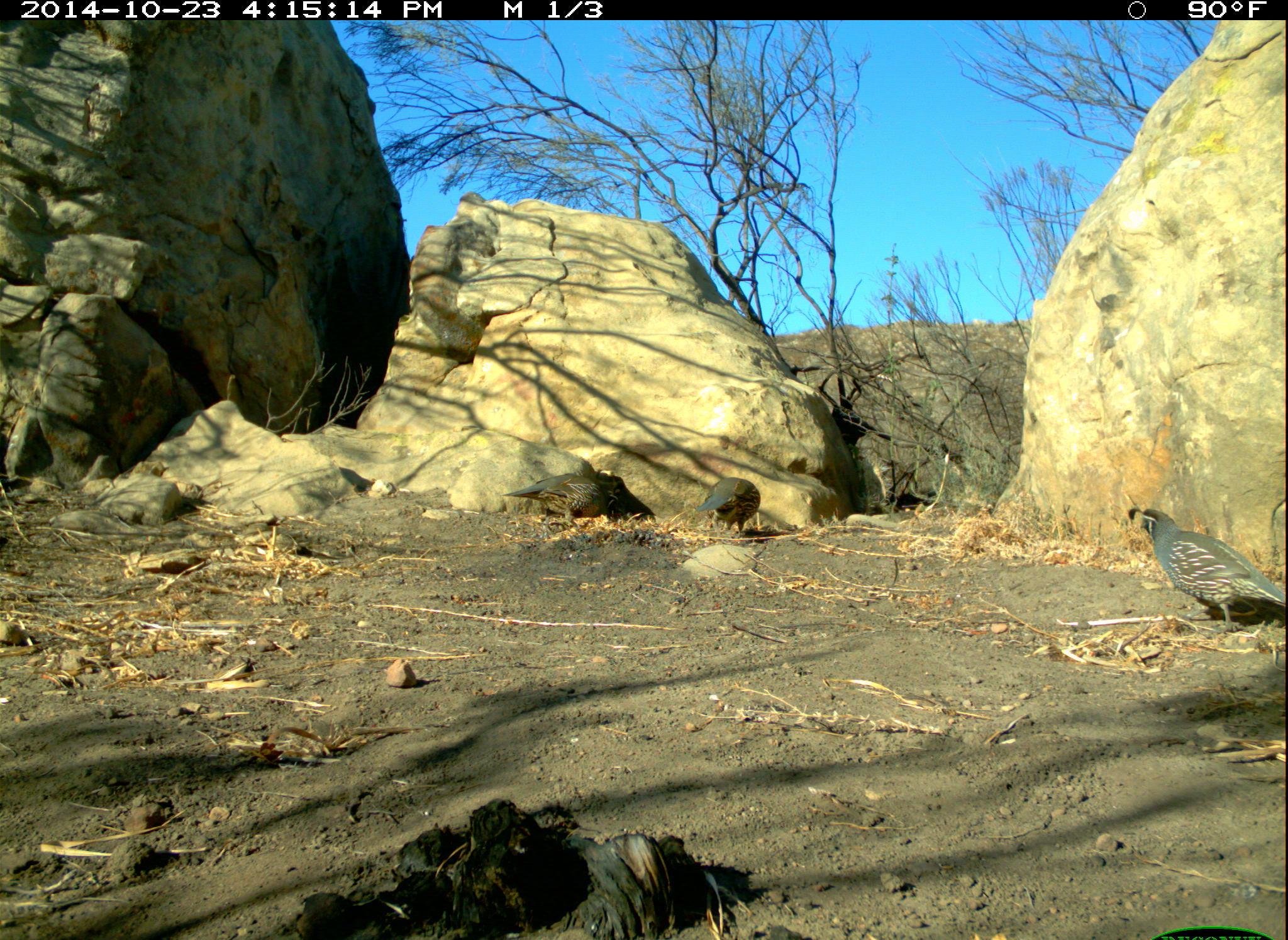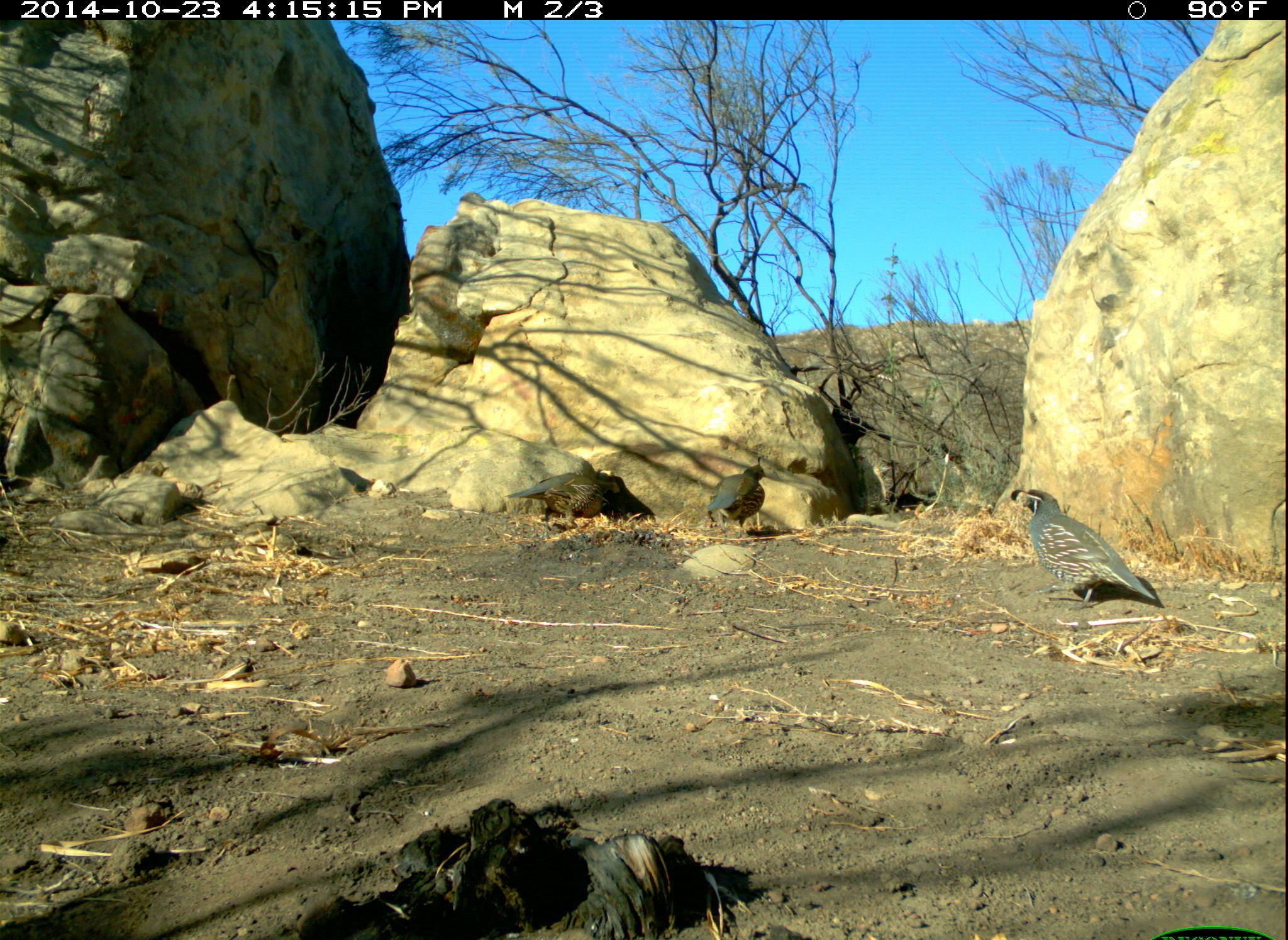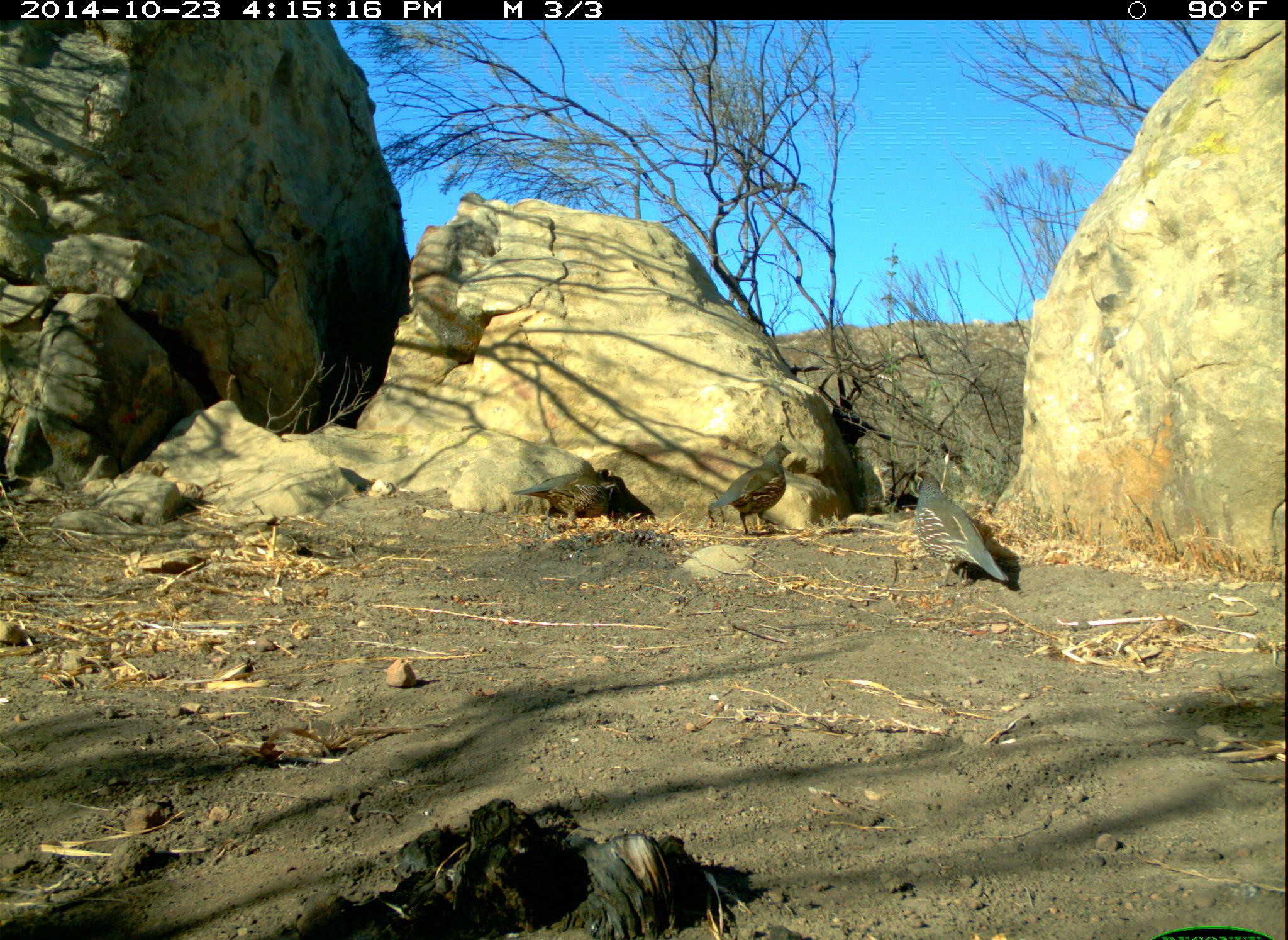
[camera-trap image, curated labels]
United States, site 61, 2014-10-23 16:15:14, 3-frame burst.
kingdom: Animalia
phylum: Chordata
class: Aves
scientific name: Aves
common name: bird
Bird (Aves).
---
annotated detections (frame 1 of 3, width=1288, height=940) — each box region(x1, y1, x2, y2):
bird: region(691, 470, 767, 543)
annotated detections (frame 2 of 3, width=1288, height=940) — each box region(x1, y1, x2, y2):
bird: region(998, 470, 1177, 622); region(694, 445, 795, 559); region(483, 457, 628, 528)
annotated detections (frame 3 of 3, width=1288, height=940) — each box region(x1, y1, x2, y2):
bird: region(903, 459, 1022, 593); region(697, 435, 805, 552)